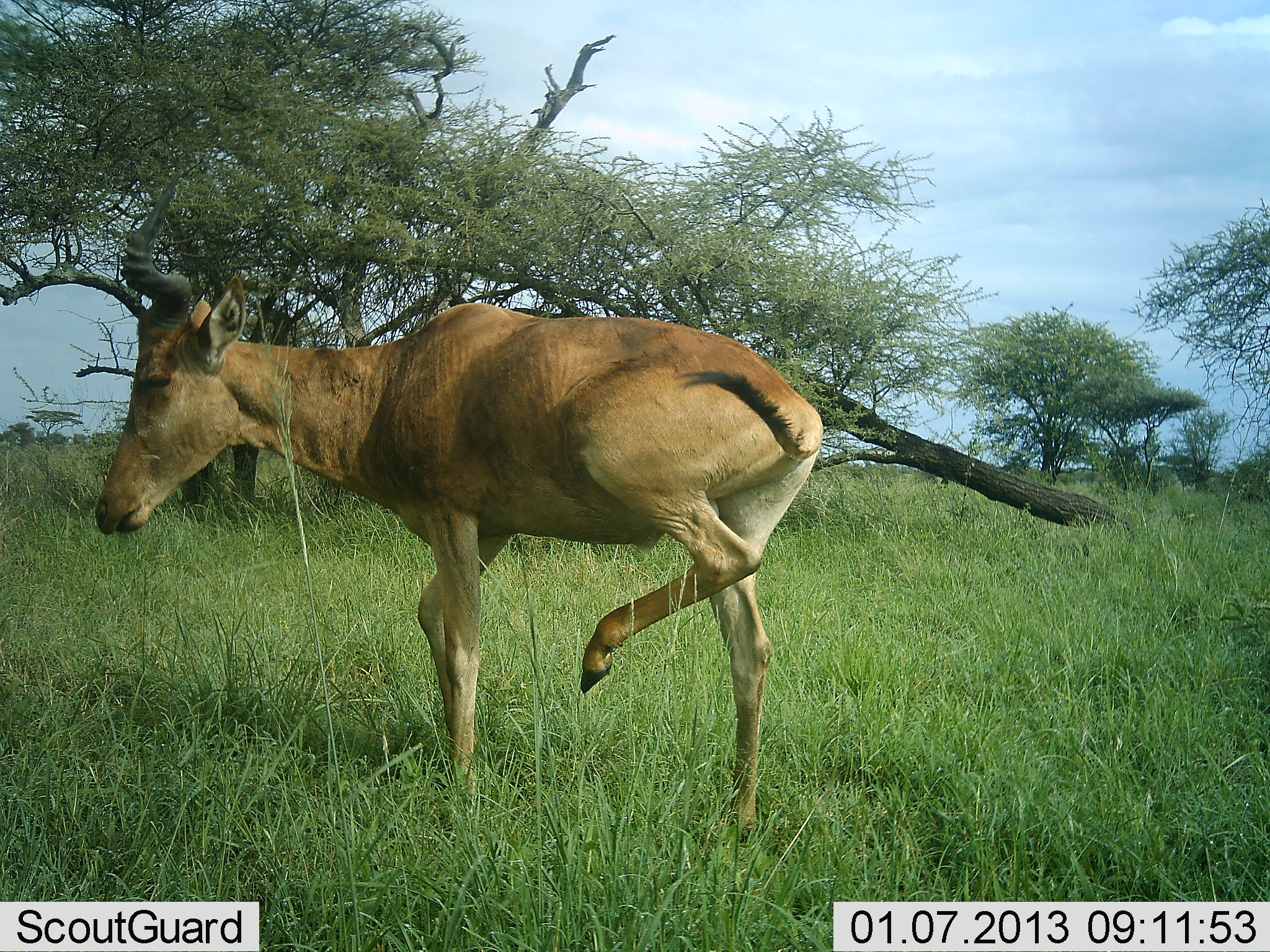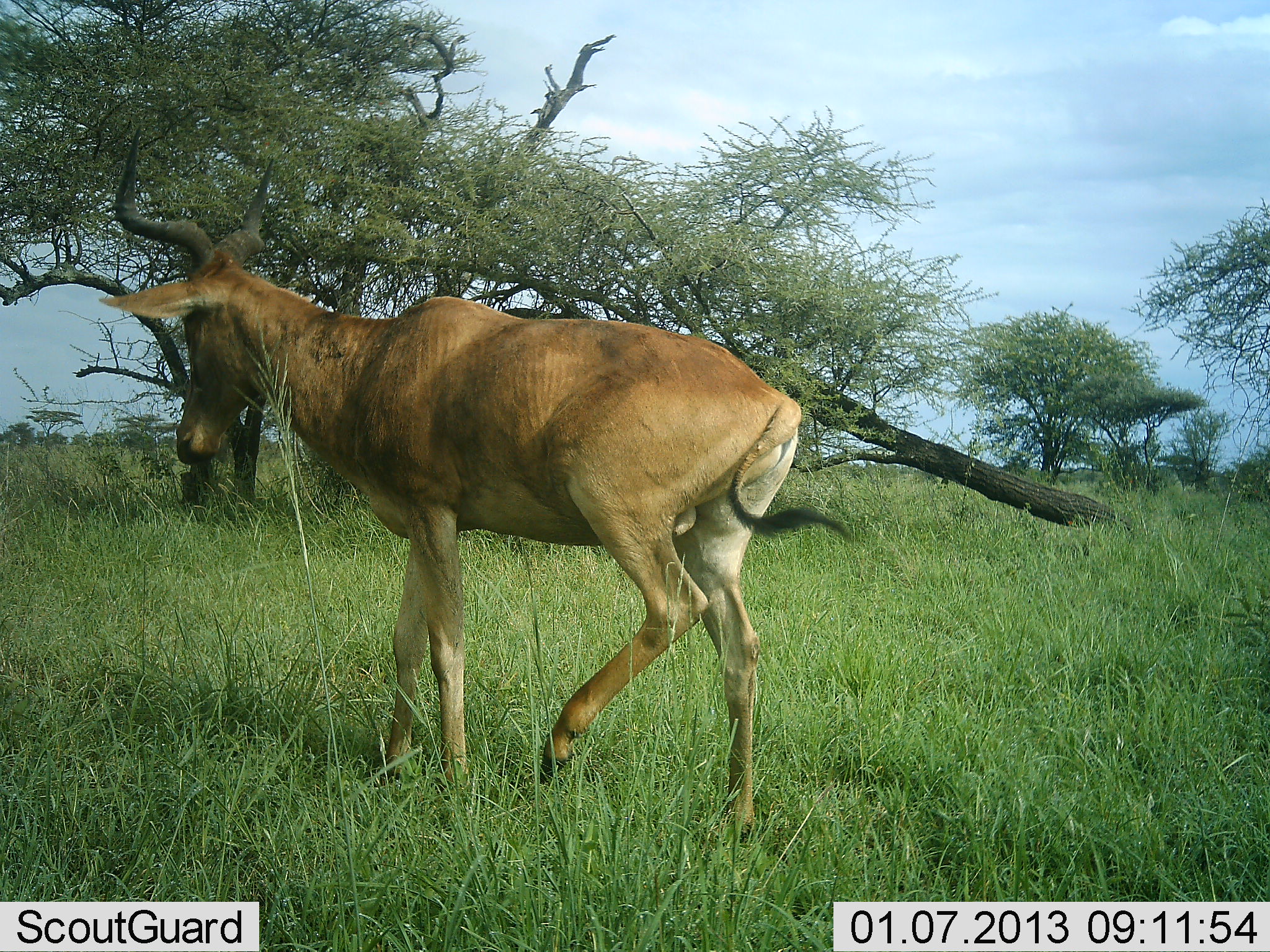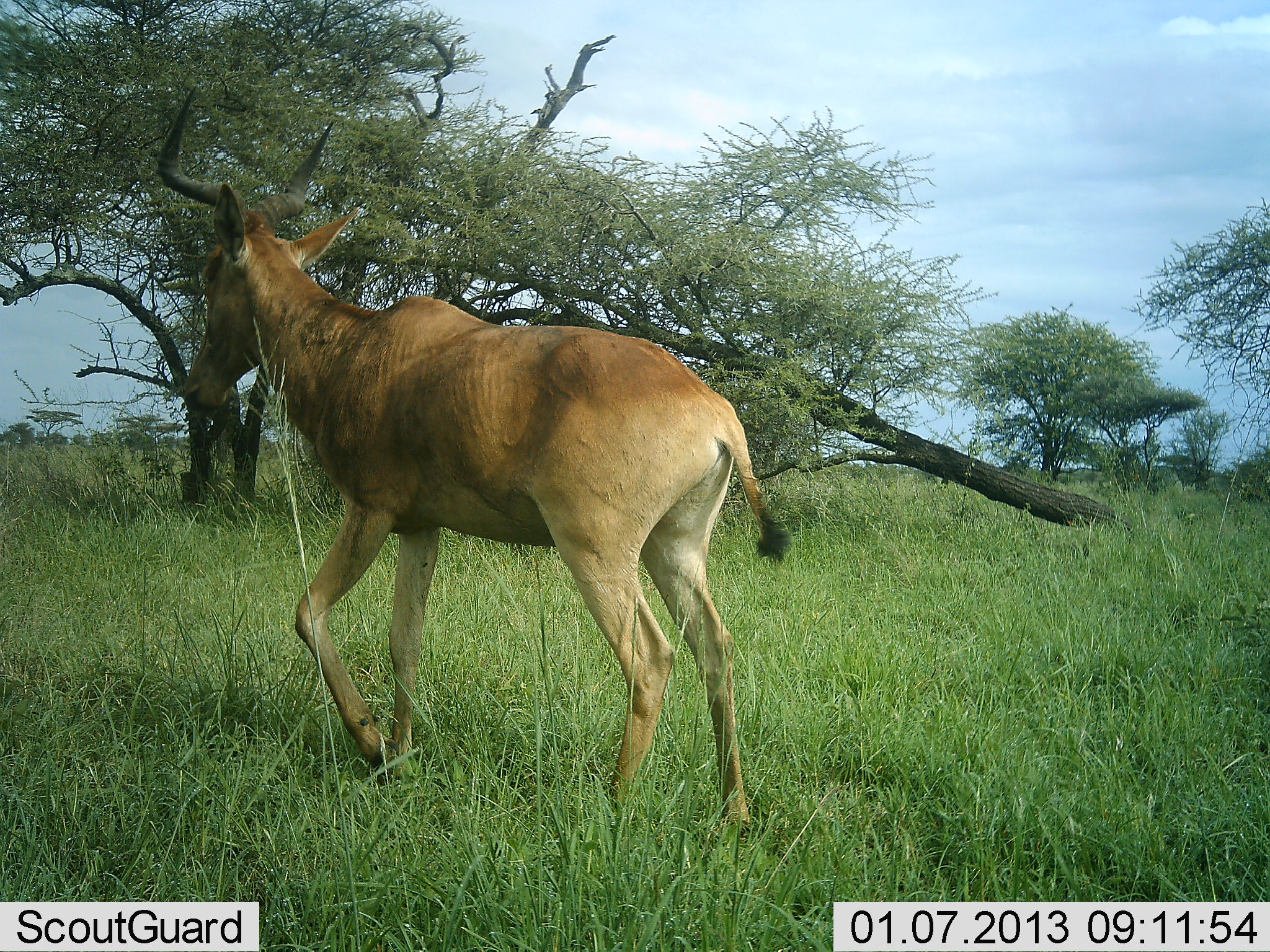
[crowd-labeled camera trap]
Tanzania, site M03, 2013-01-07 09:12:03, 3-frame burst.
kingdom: Animalia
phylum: Chordata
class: Mammalia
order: Artiodactyla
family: Bovidae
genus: Alcelaphus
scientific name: Alcelaphus buselaphus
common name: hartebeest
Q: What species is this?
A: Hartebeest (Alcelaphus buselaphus).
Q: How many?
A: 1.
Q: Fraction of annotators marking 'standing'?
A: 70%.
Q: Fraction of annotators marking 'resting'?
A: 0%.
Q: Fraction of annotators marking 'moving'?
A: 30%.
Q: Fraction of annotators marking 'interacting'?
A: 5%.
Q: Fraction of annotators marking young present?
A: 0%.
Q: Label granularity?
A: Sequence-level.